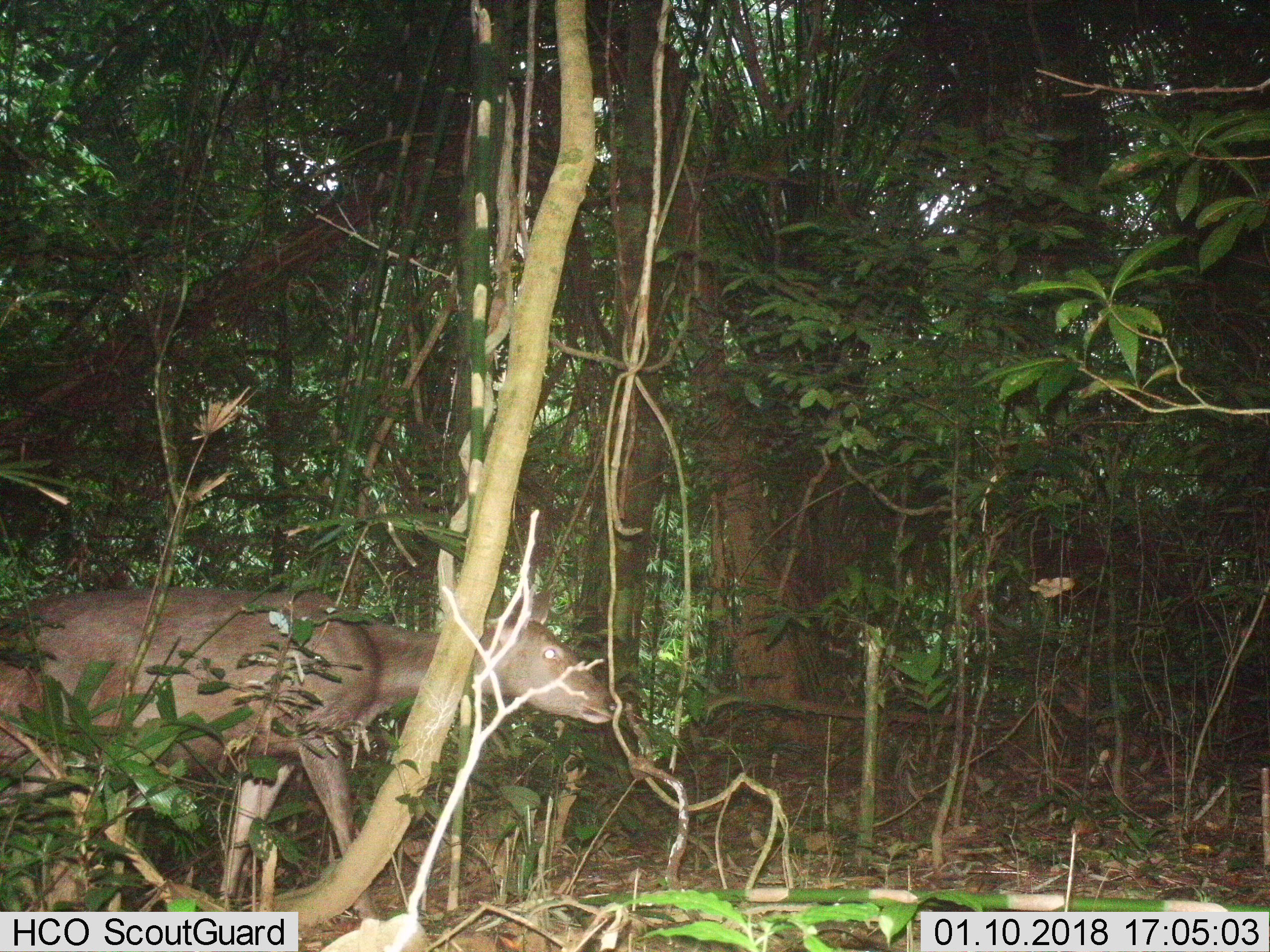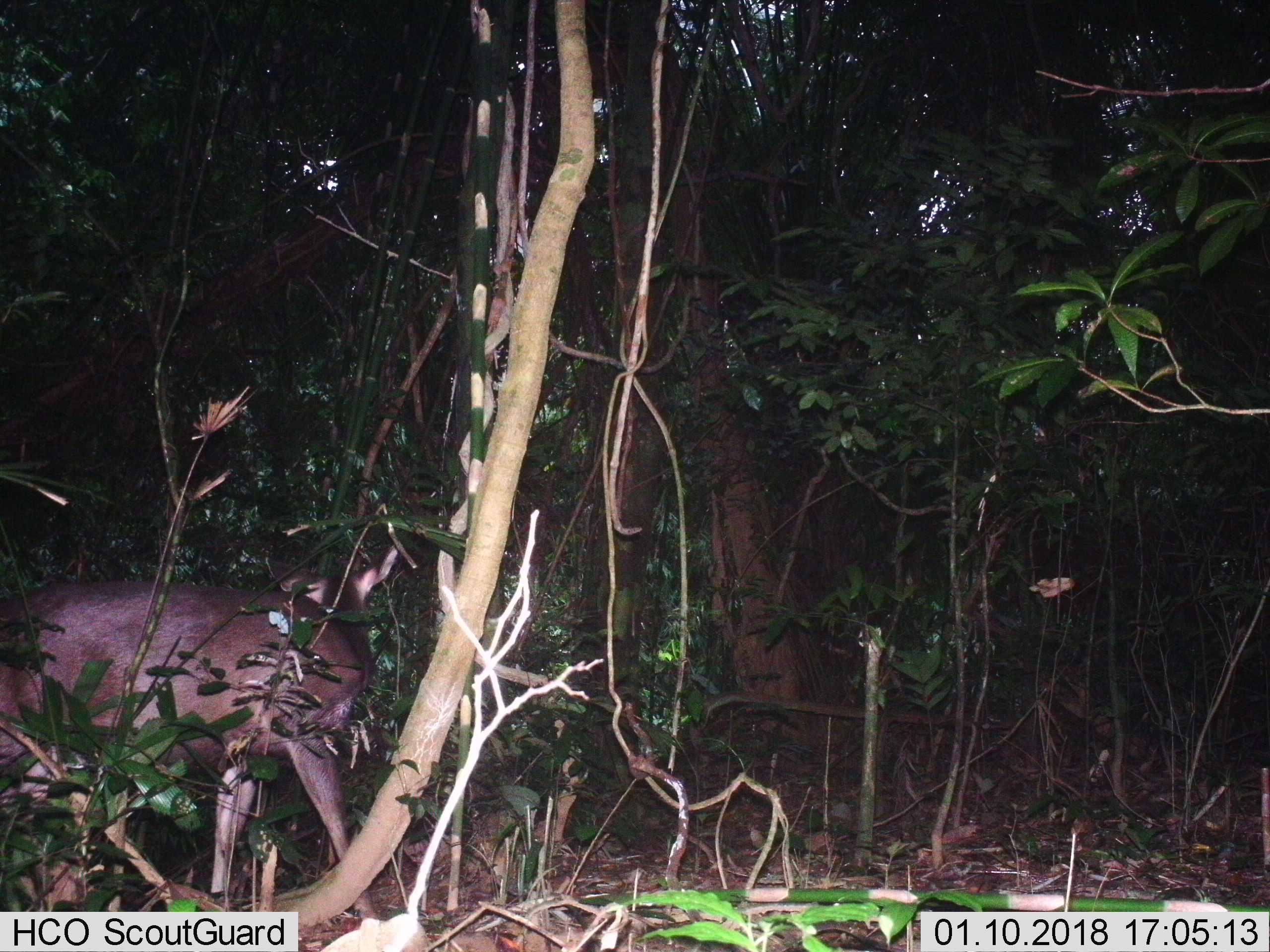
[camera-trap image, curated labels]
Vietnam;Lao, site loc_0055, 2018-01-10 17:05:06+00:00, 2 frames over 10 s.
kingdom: Animalia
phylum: Chordata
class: Mammalia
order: Artiodactyla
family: Cervidae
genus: Rusa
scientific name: Rusa unicolor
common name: sambar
Sambar (Rusa unicolor). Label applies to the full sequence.